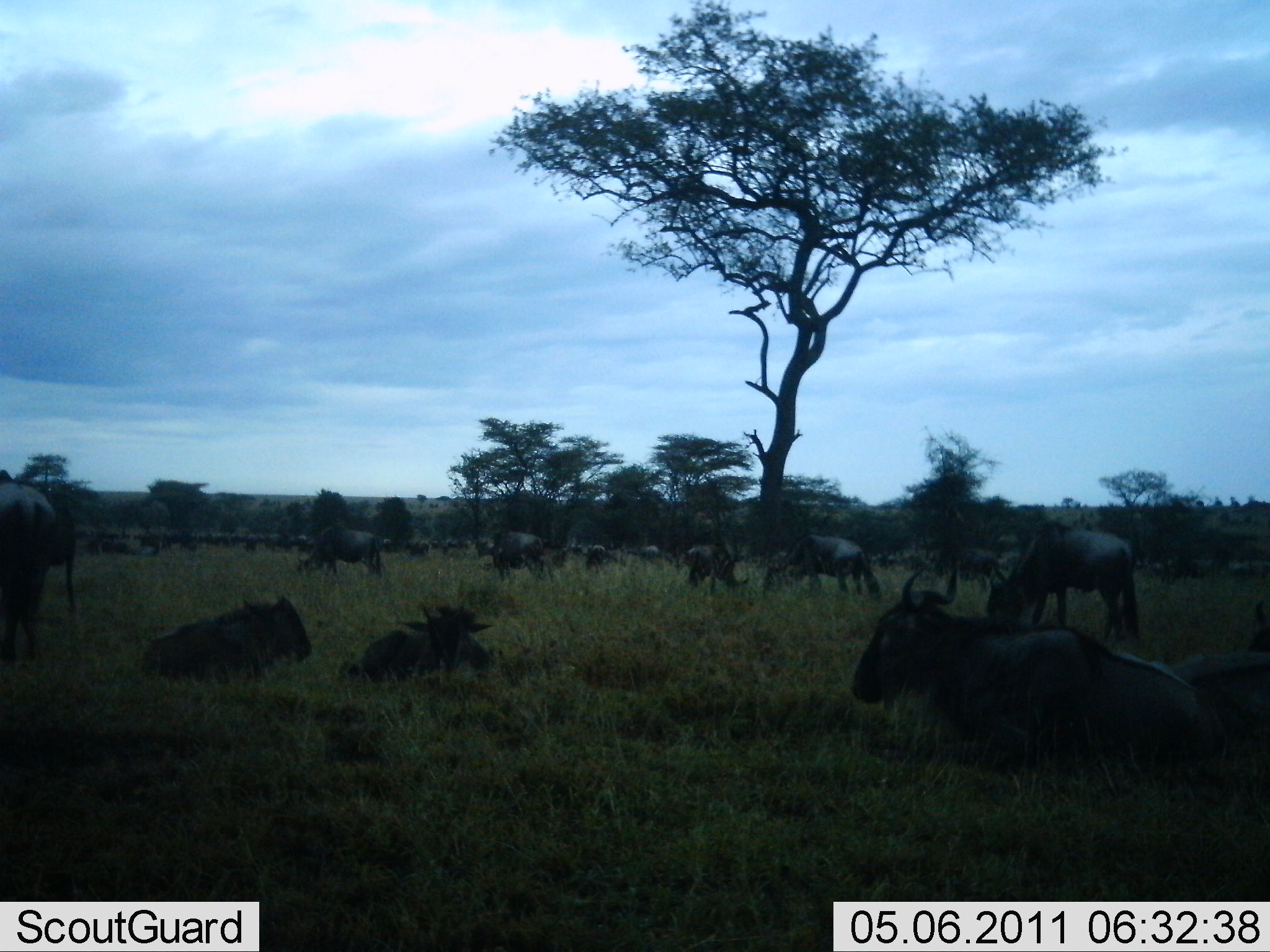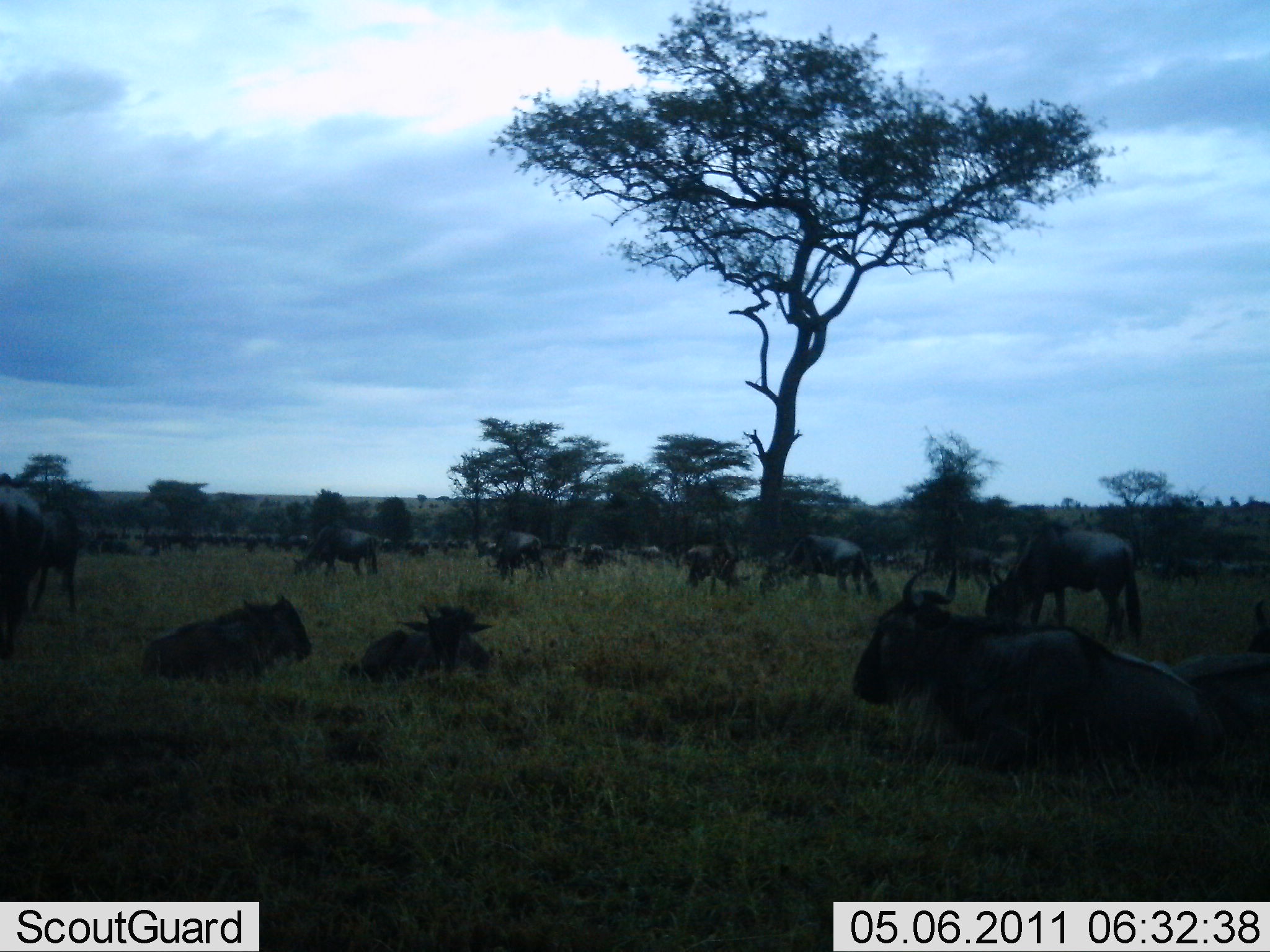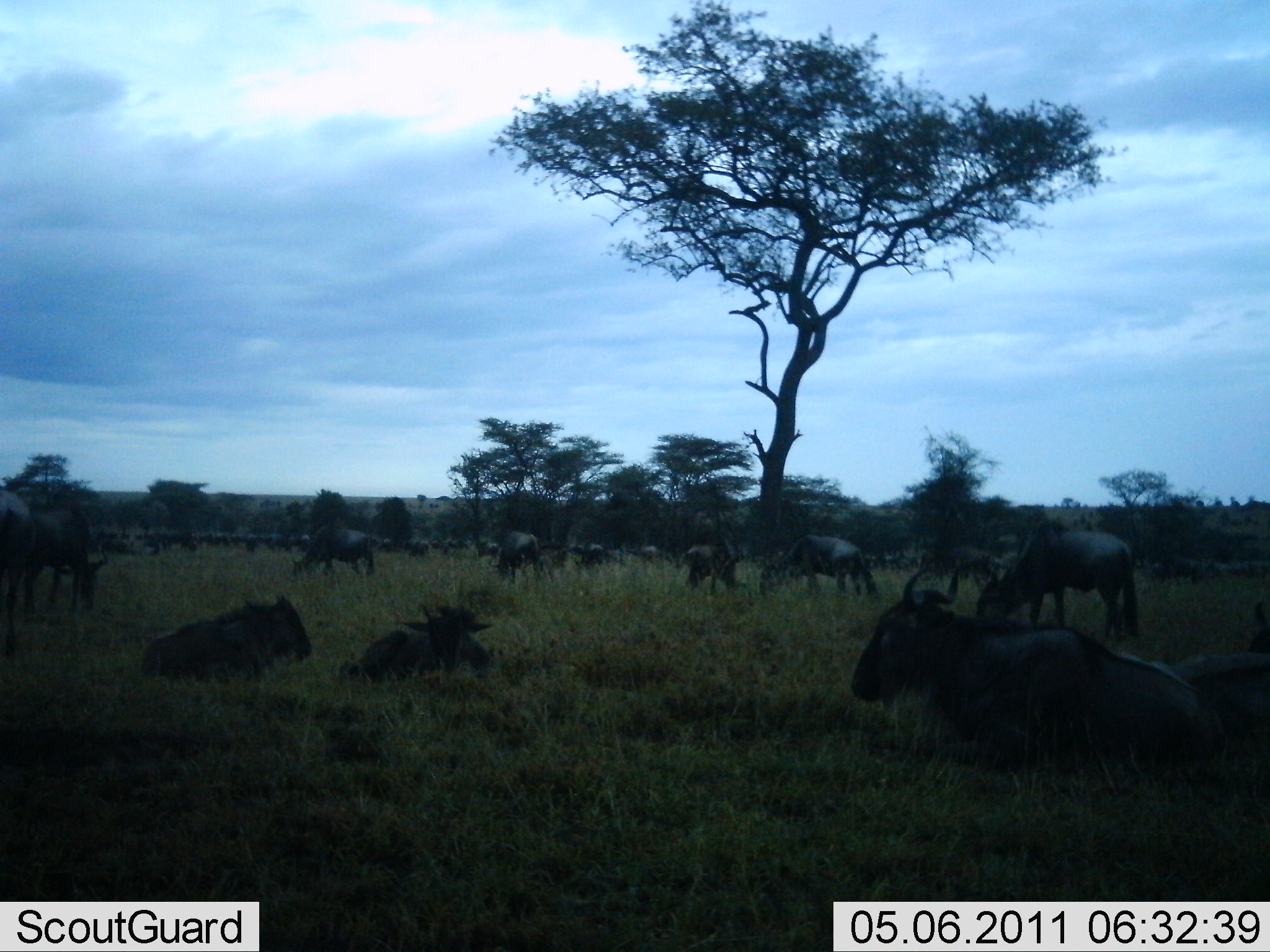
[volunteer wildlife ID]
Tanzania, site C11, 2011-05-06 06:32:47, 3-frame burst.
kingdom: Animalia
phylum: Chordata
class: Mammalia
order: Artiodactyla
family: Bovidae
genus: Connochaetes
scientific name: Connochaetes taurinus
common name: blue wildebeest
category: wildebeest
Wildebeest (blue wildebeest) (Connochaetes taurinus), count 11-50. Behavior (volunteer vote fractions): standing 62%, resting 92%, moving 23%, interacting 23%. Young present (vote fraction): 0%. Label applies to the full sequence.